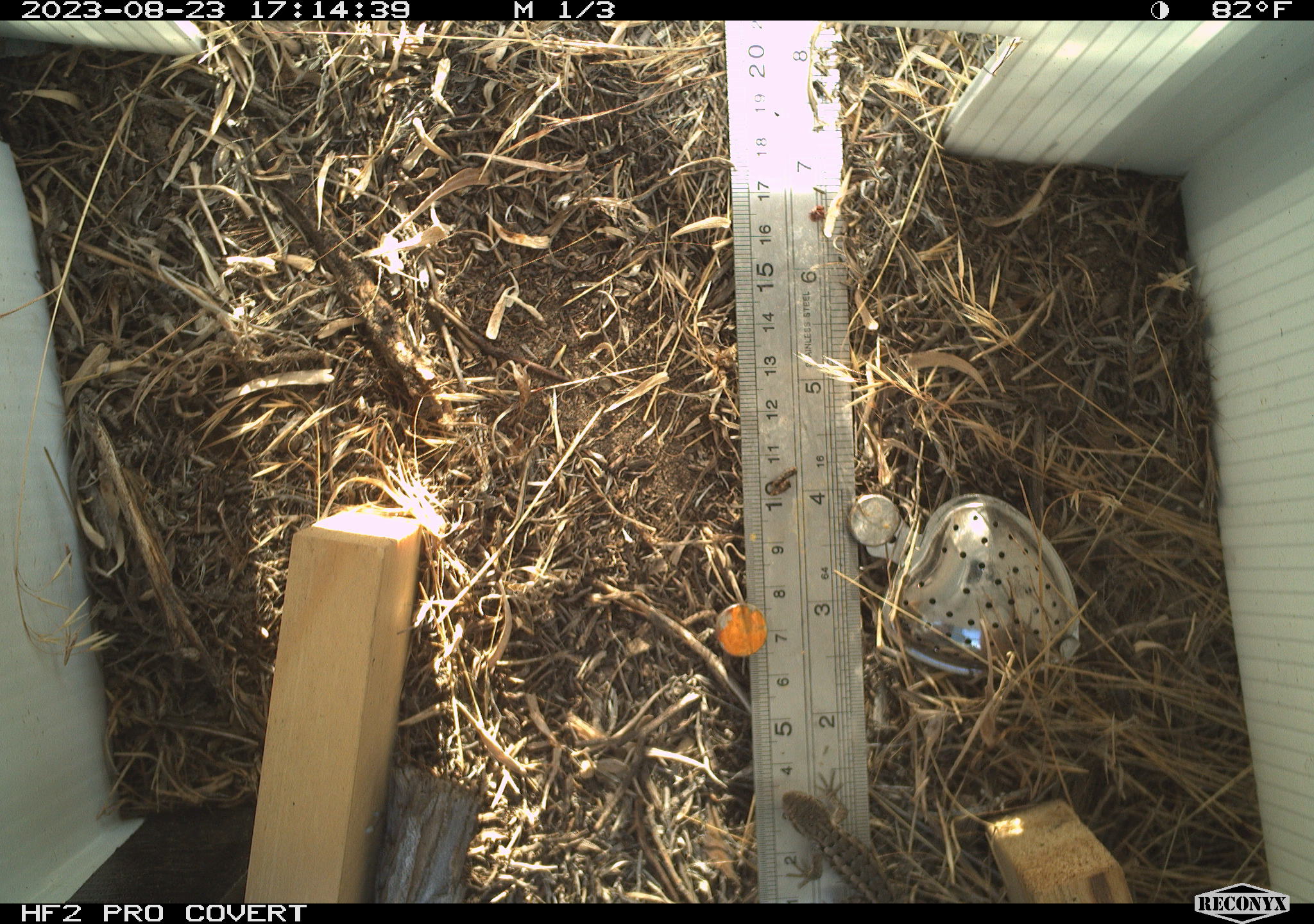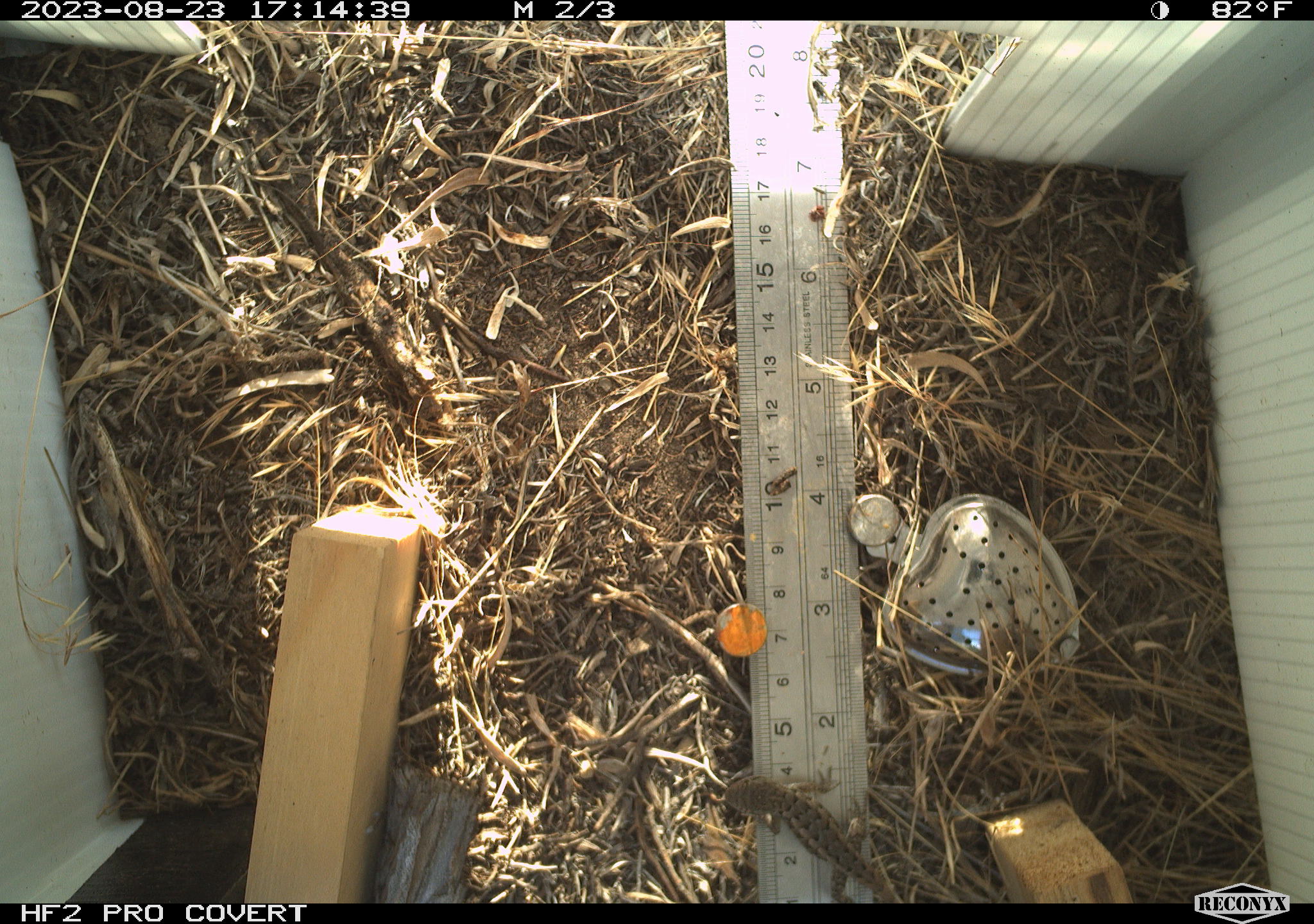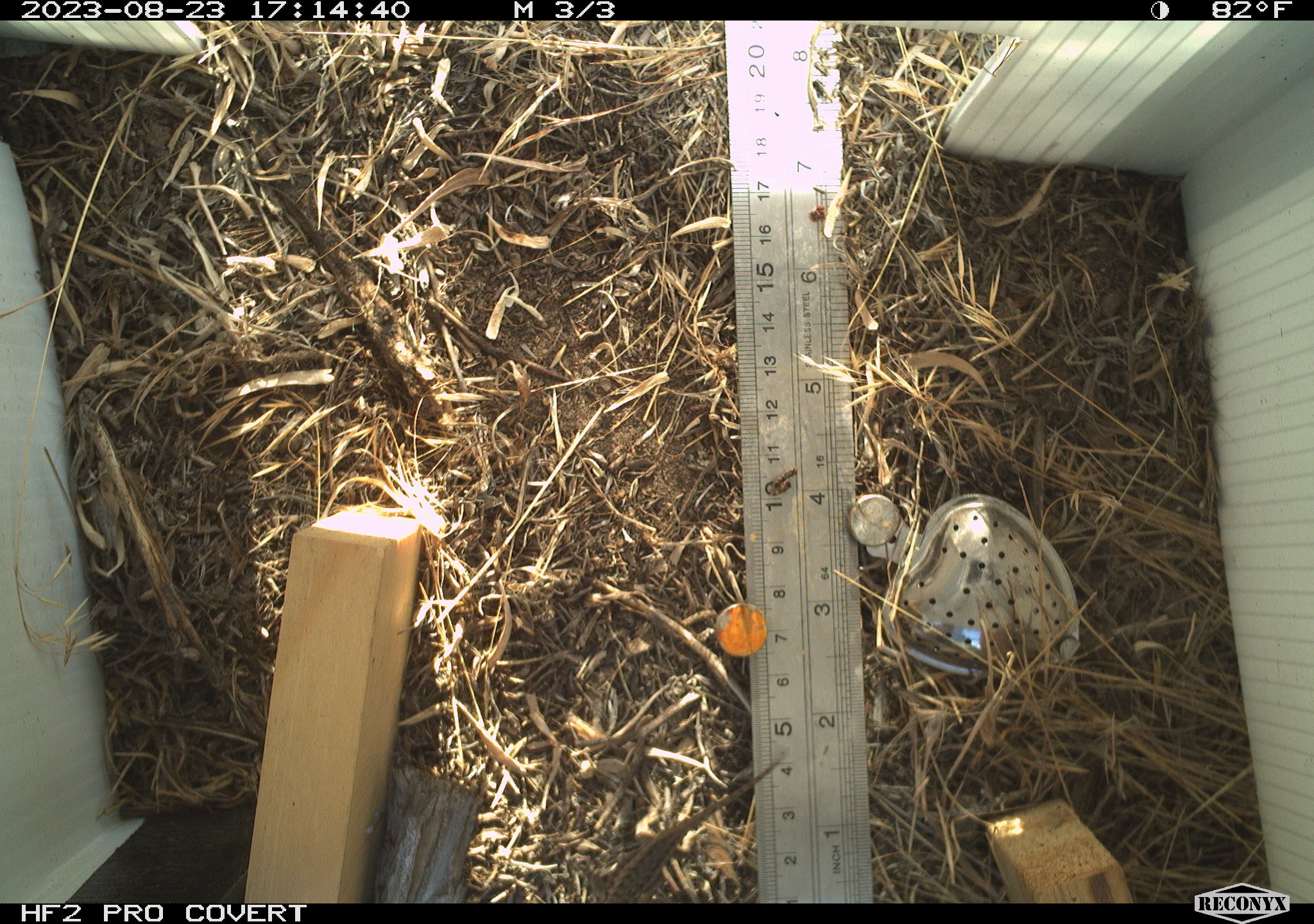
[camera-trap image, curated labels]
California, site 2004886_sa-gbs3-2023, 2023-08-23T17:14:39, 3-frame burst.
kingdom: Animalia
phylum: Chordata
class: Reptilia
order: Squamata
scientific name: Squamata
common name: lizards and snakes